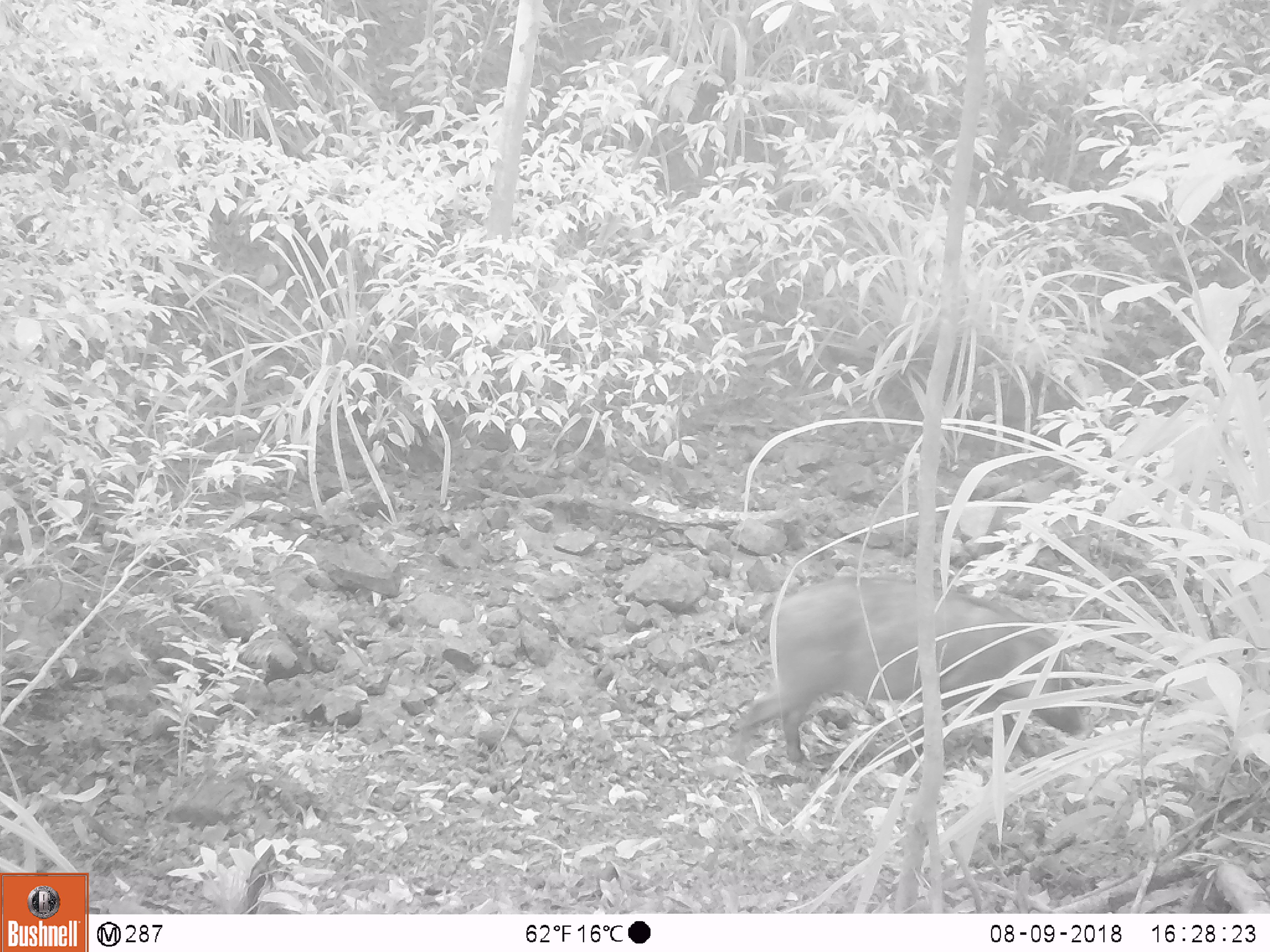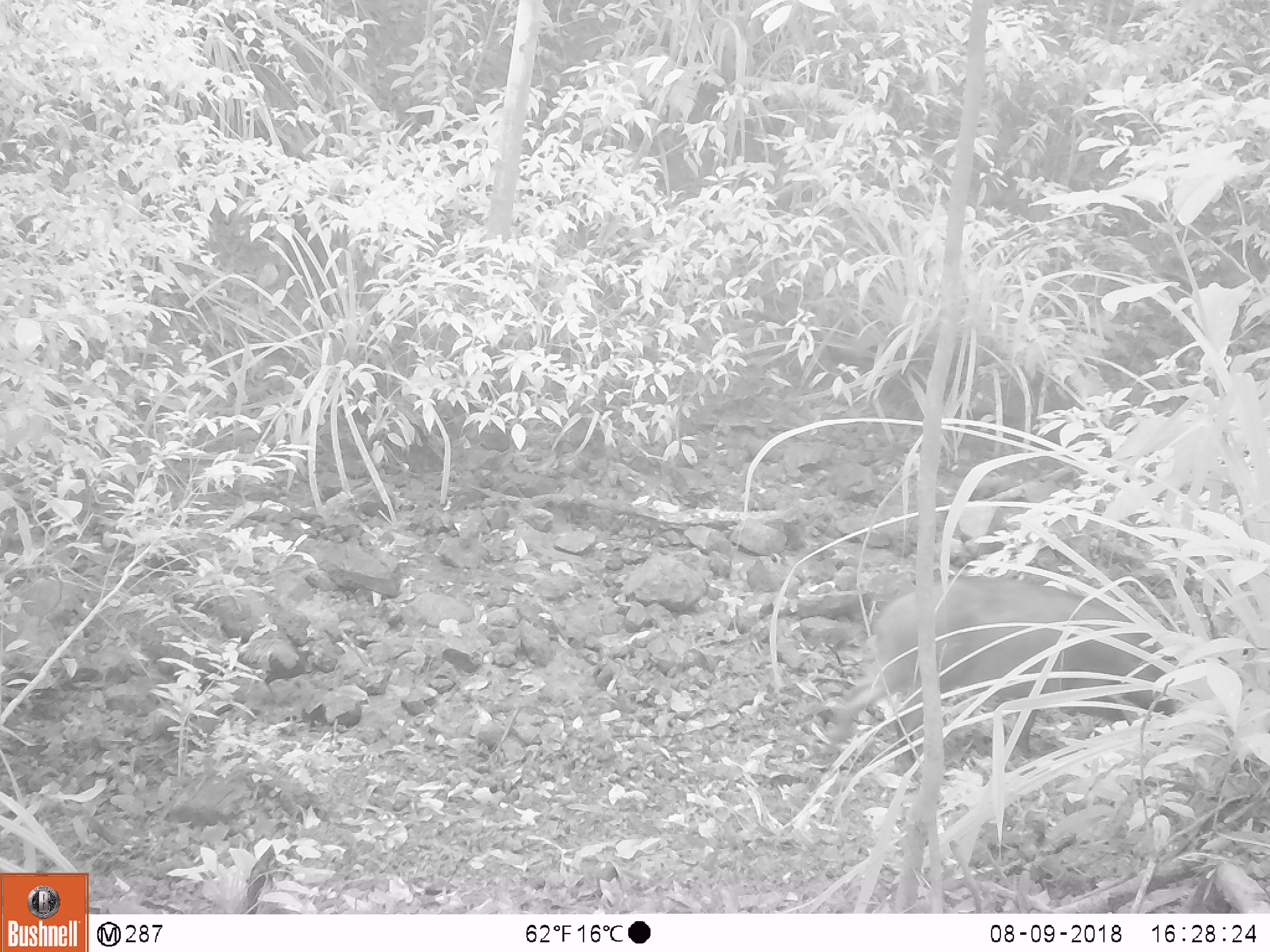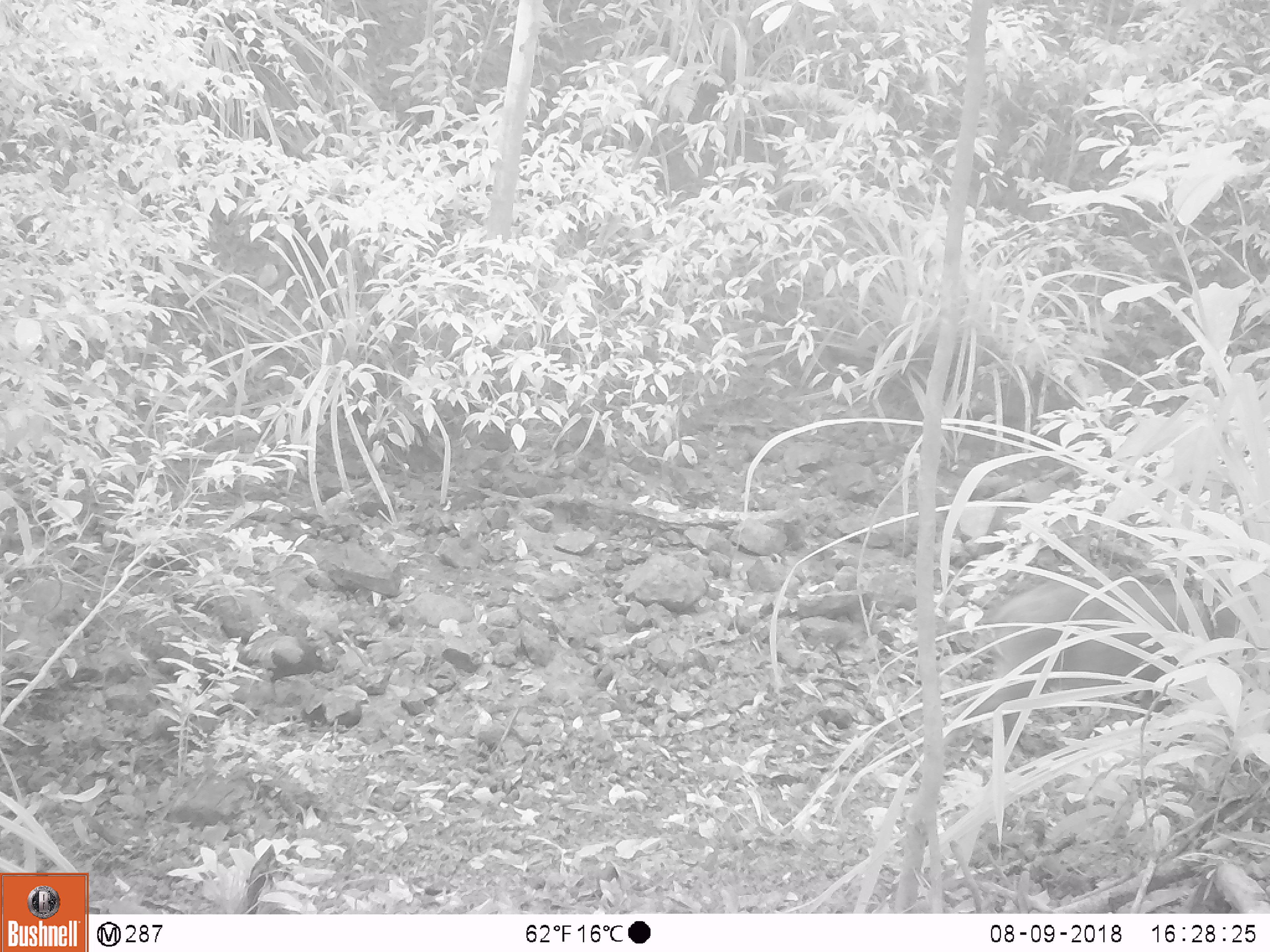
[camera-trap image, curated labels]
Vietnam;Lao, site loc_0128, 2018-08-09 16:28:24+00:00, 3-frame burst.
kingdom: Animalia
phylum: Chordata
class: Mammalia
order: Artiodactyla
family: Suidae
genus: Sus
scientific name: Sus scrofa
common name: eurasian wild pig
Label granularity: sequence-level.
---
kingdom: Animalia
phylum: Chordata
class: Aves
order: Galliformes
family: Phasianidae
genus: Gallus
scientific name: Gallus gallus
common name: red junglefowl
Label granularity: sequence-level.